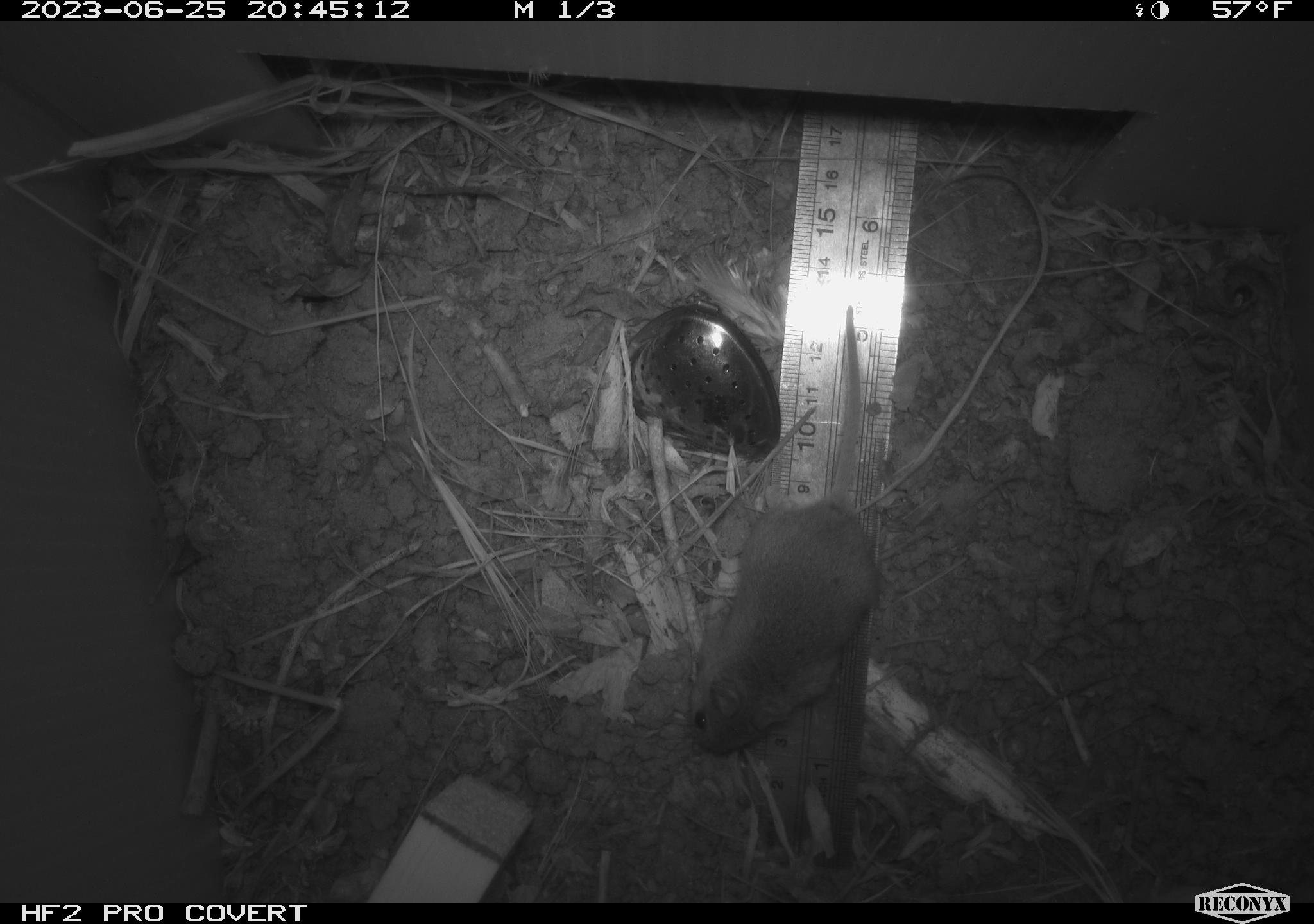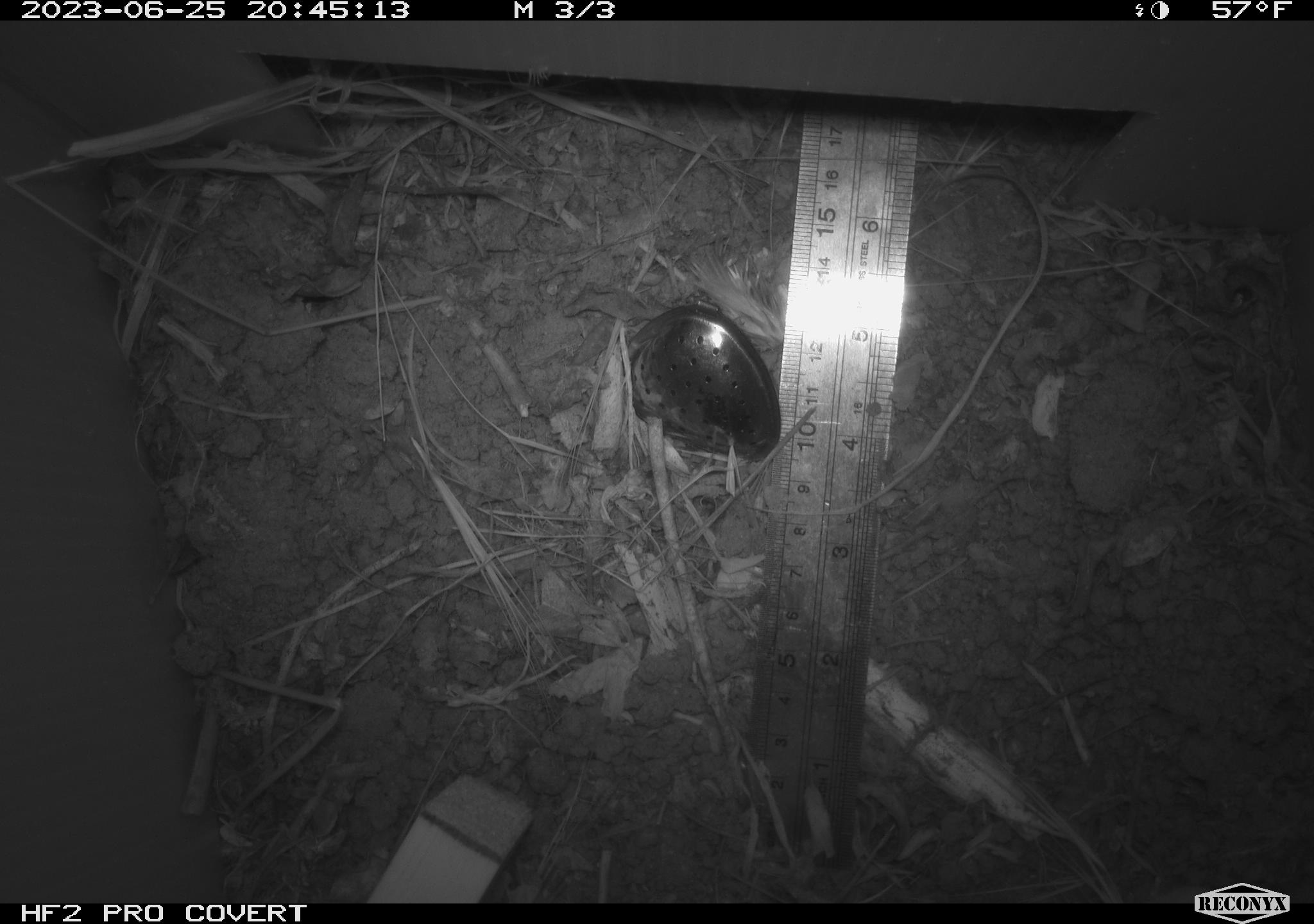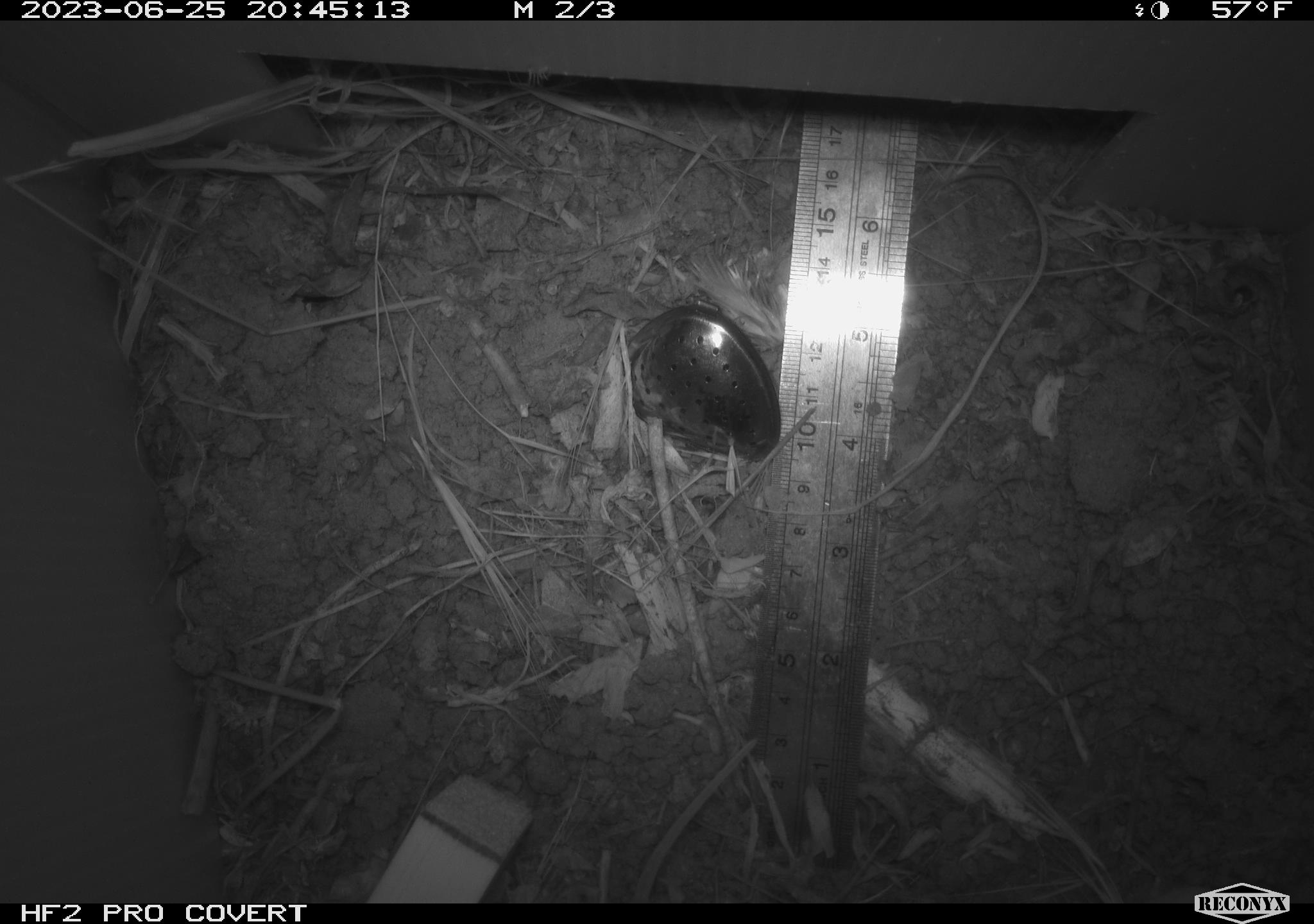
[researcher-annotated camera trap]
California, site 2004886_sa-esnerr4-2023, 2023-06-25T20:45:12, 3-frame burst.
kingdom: Animalia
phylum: Chordata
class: Mammalia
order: Rodentia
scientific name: Rodentia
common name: mouse species